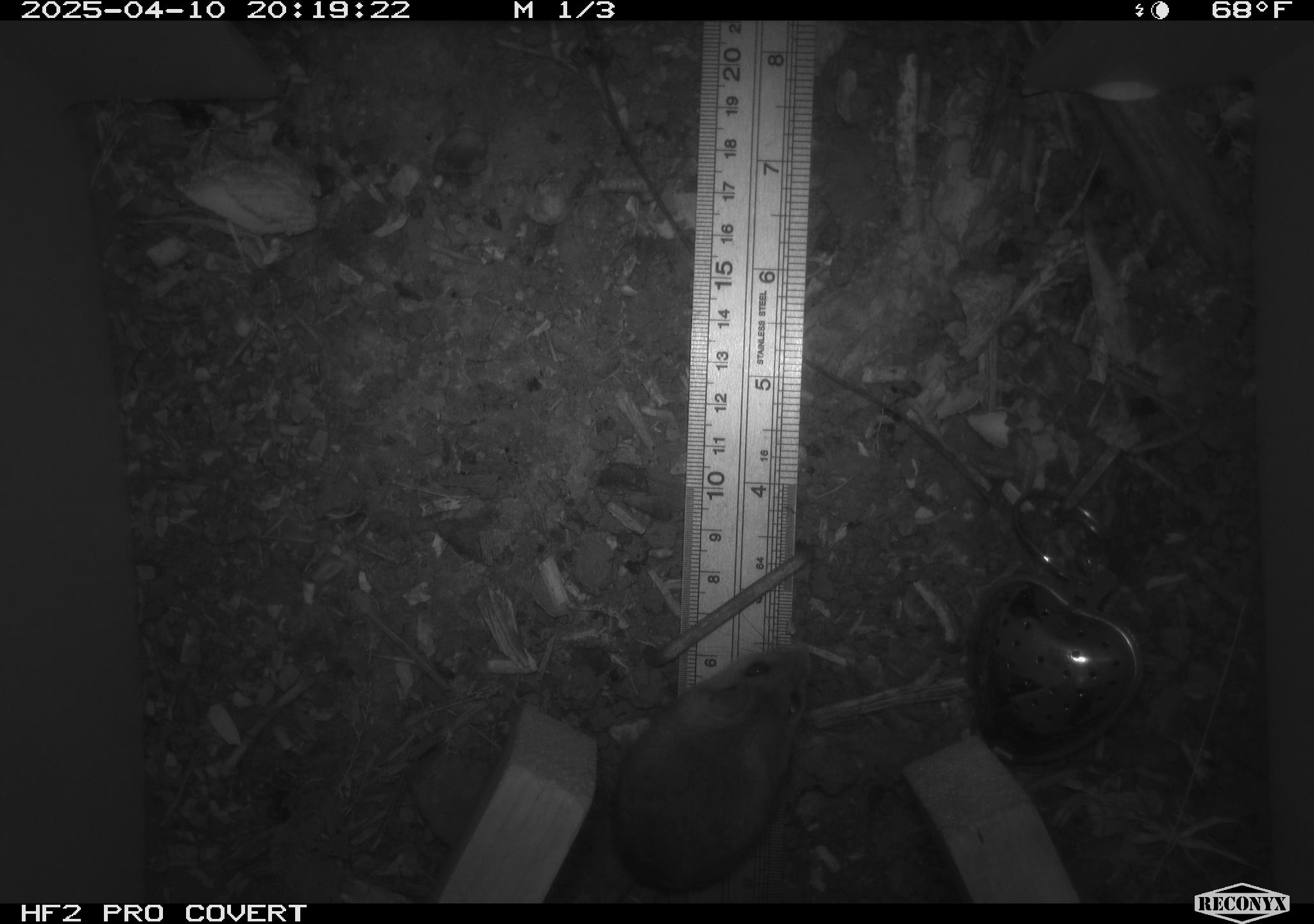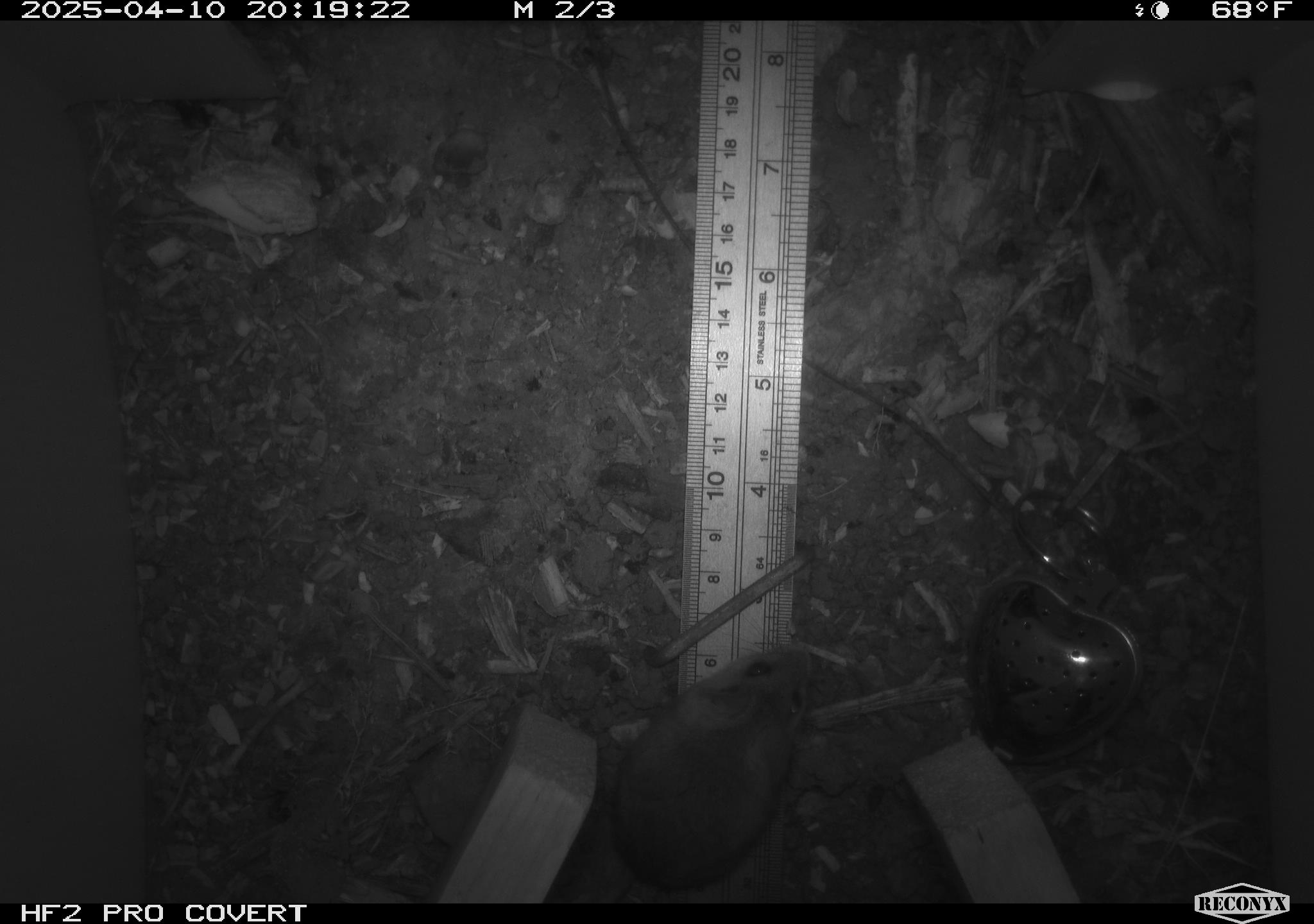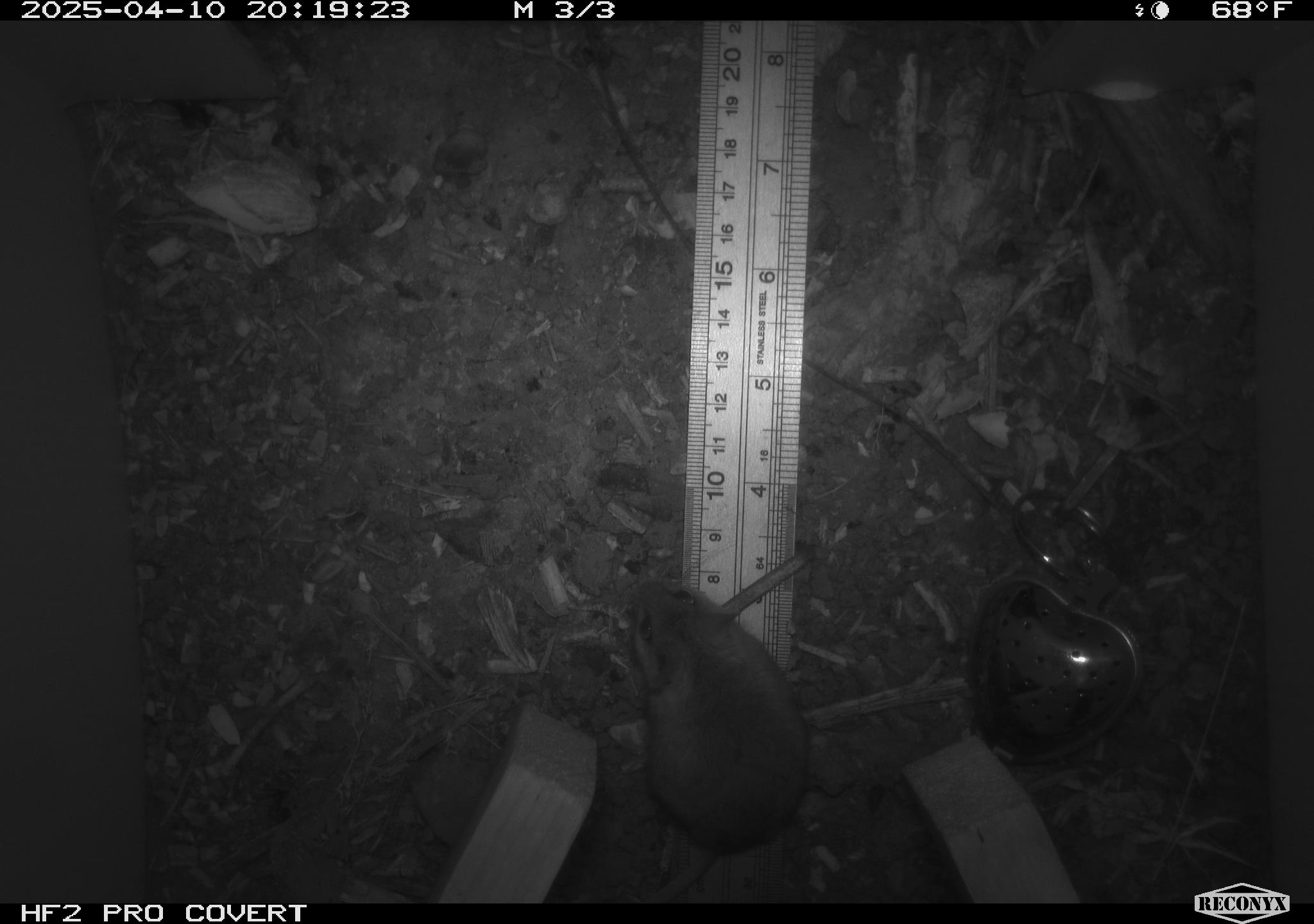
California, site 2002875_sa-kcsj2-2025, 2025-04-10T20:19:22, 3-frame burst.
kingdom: Animalia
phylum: Chordata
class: Mammalia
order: Rodentia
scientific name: Rodentia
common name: rodent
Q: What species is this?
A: Rodent (Rodentia).